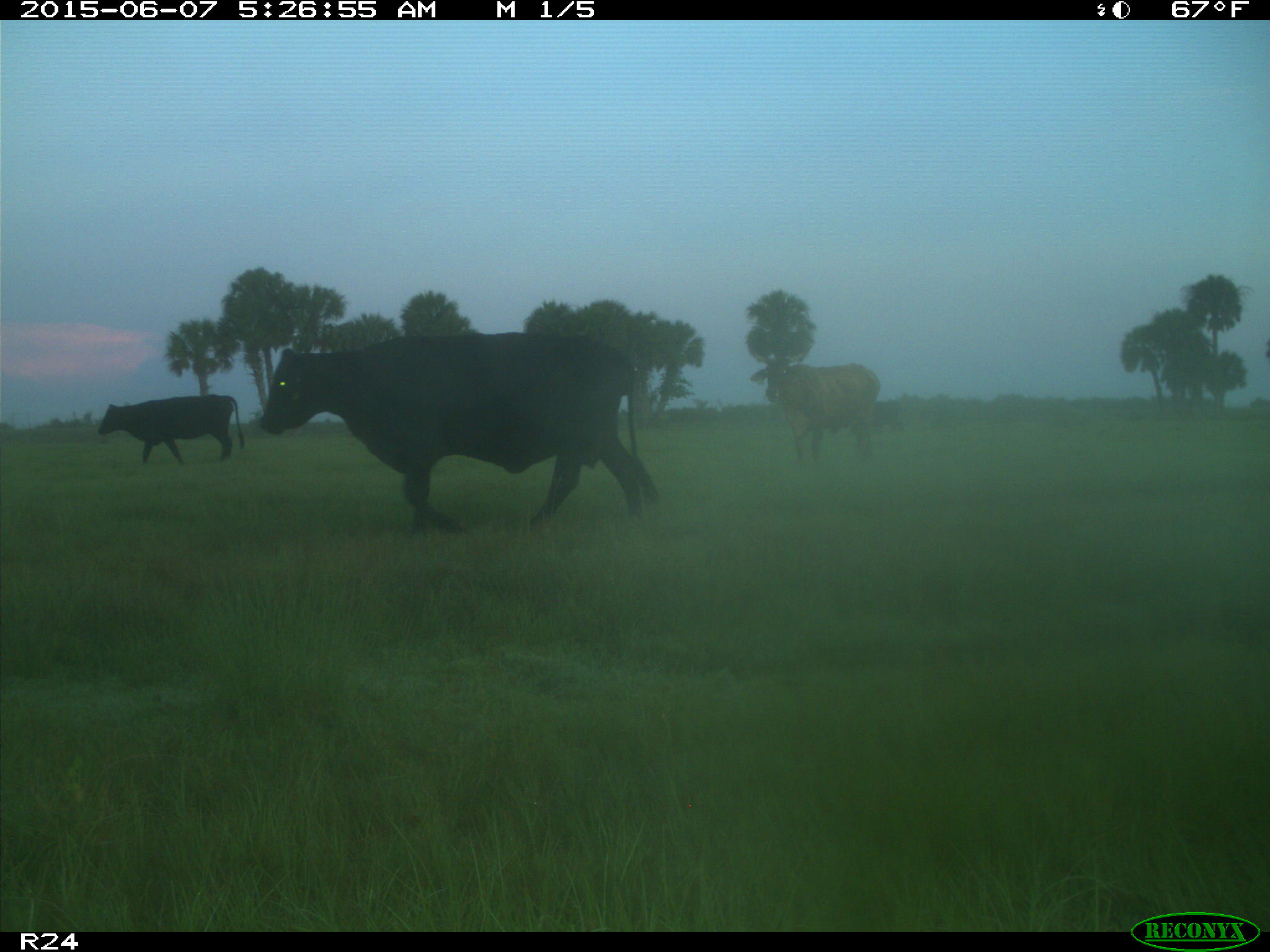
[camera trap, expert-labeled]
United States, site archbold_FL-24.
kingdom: Animalia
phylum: Chordata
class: Mammalia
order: Artiodactyla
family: Bovidae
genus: Bos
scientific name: Bos taurus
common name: domestic cow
Bos taurus (domestic cow).